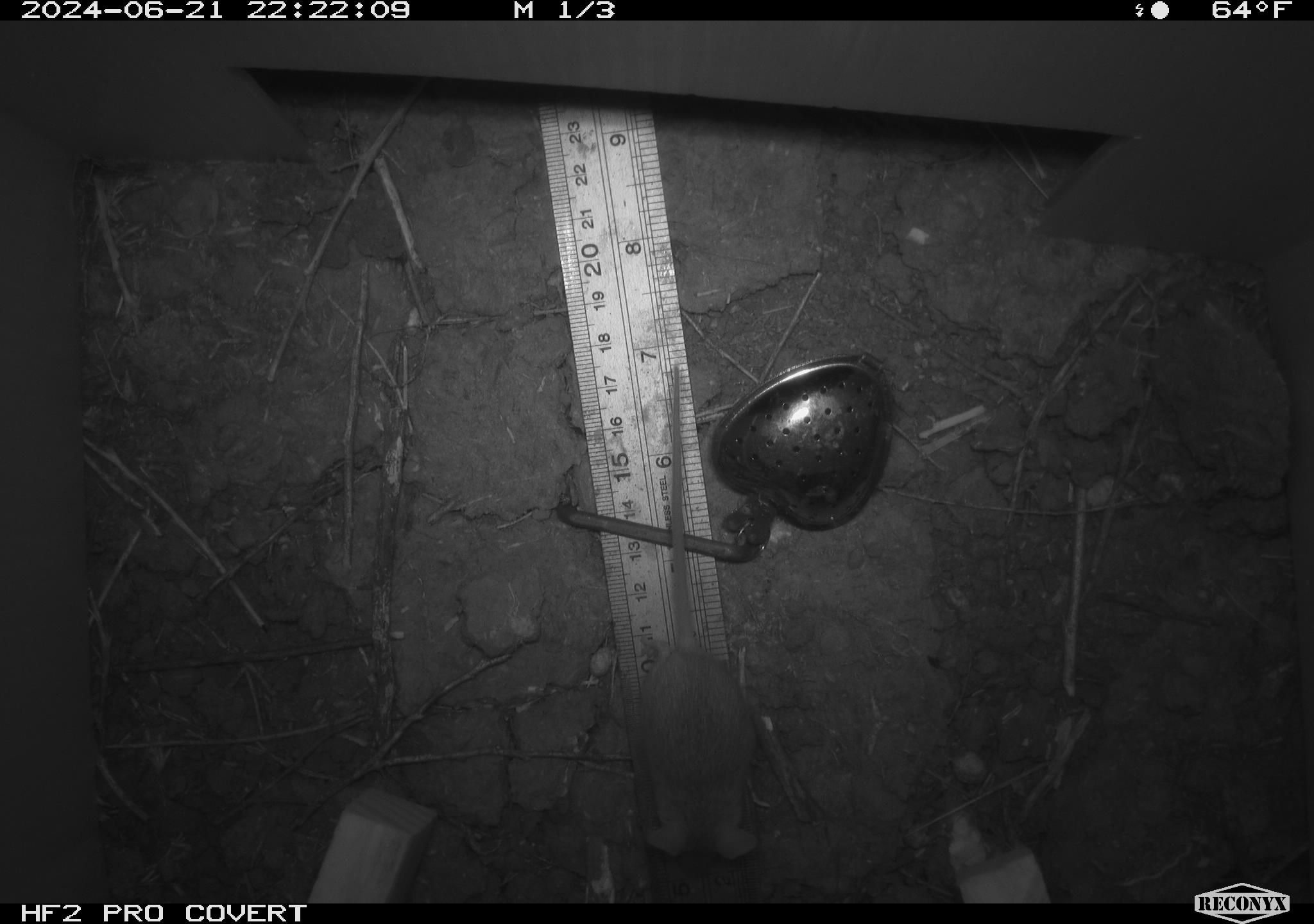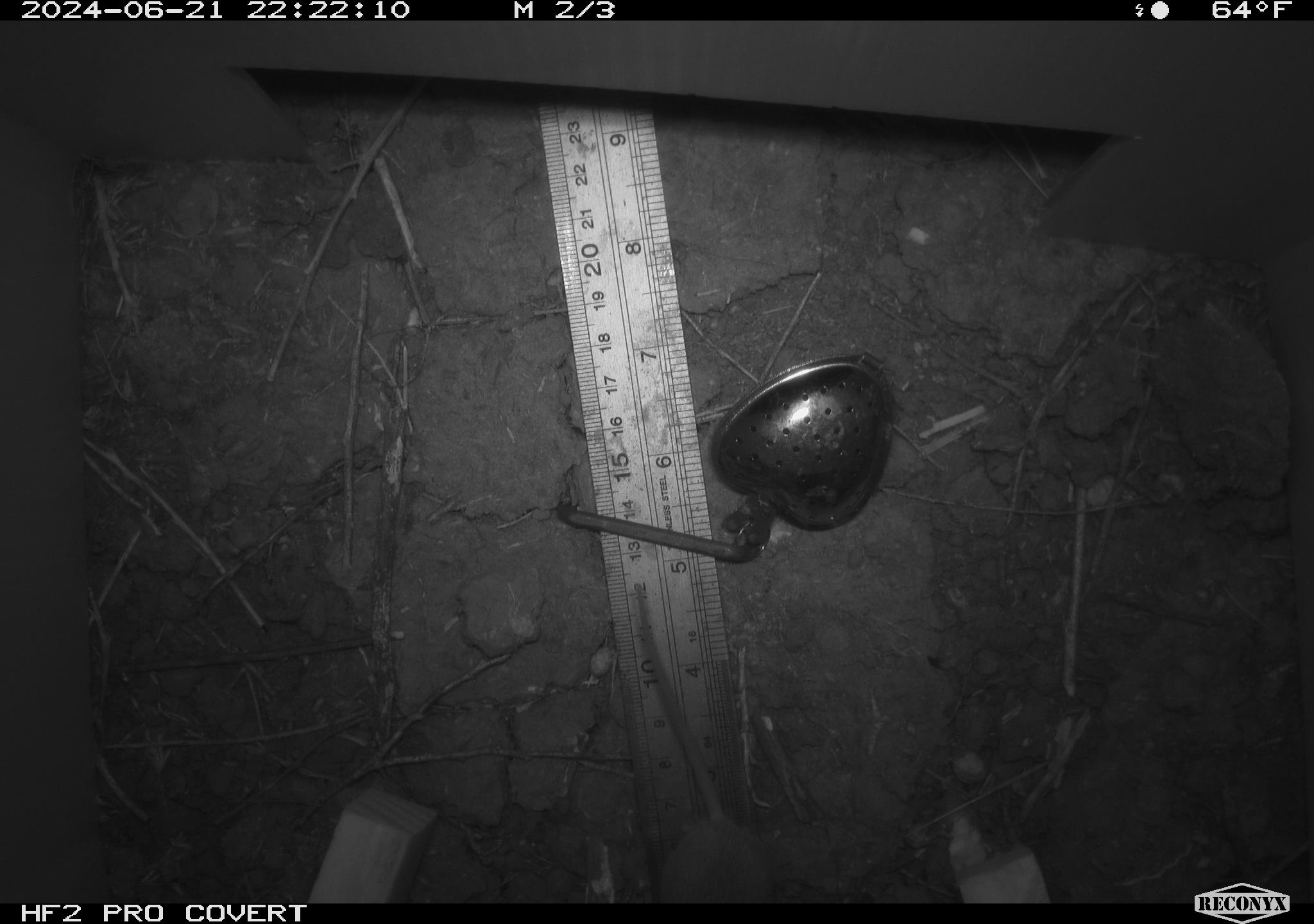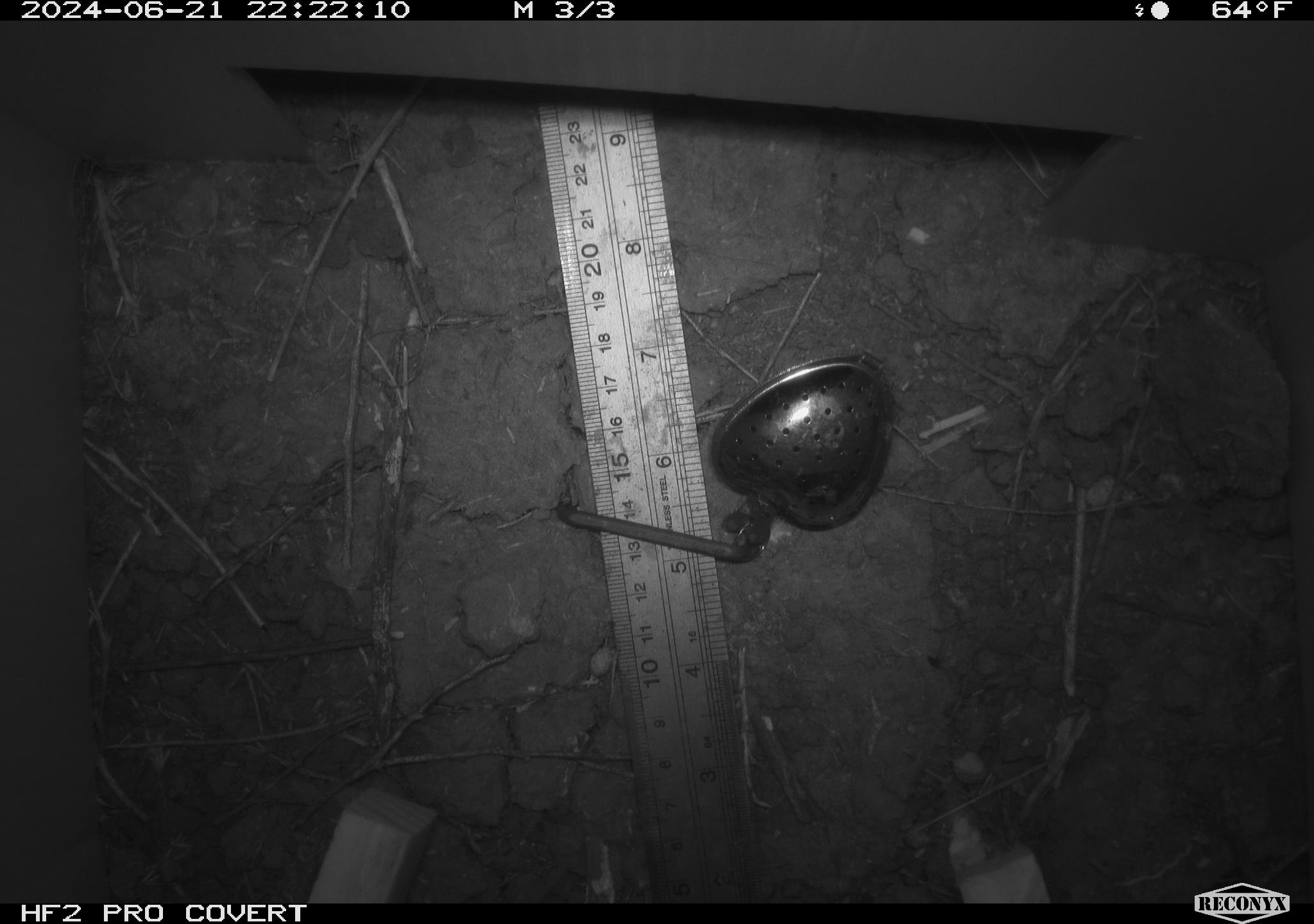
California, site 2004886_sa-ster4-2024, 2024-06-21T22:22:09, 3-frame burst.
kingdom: Animalia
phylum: Chordata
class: Mammalia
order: Rodentia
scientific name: Rodentia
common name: mouse species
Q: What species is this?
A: Mouse species (Rodentia).